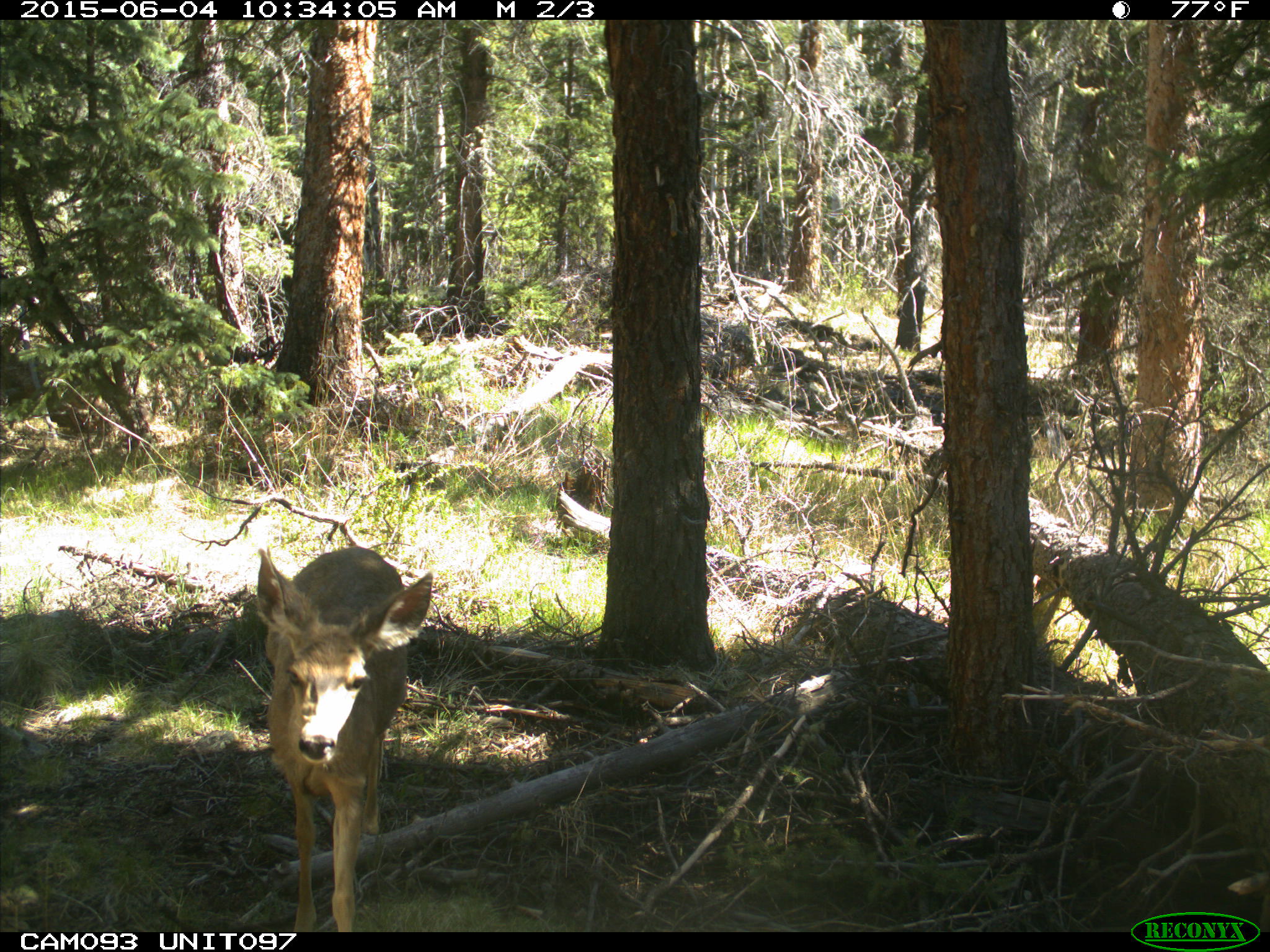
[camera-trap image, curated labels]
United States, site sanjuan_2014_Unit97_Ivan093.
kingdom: Animalia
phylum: Chordata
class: Mammalia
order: Artiodactyla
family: Cervidae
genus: Odocoileus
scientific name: Odocoileus hemionus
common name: mule deer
Odocoileus hemionus (mule deer).